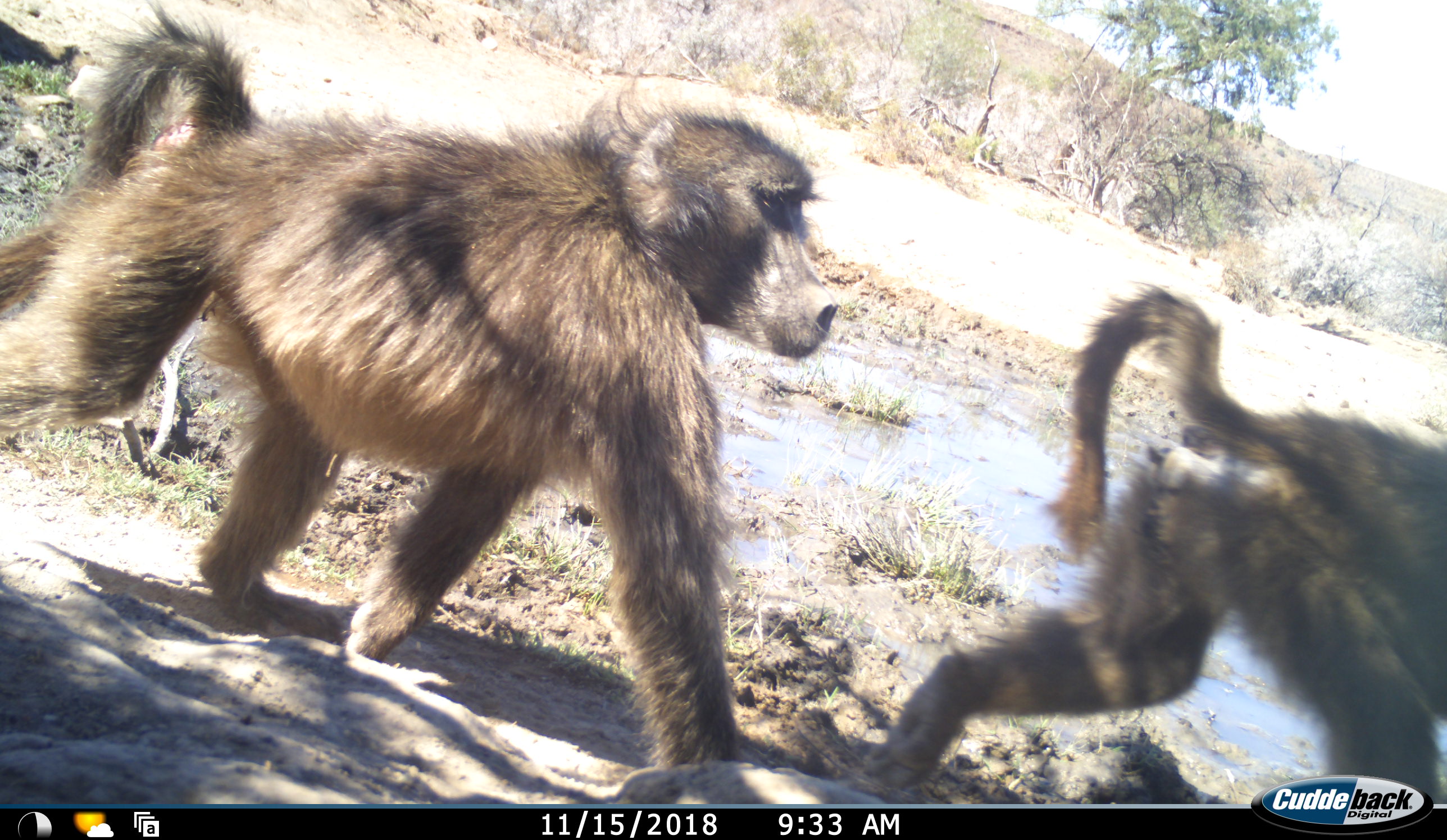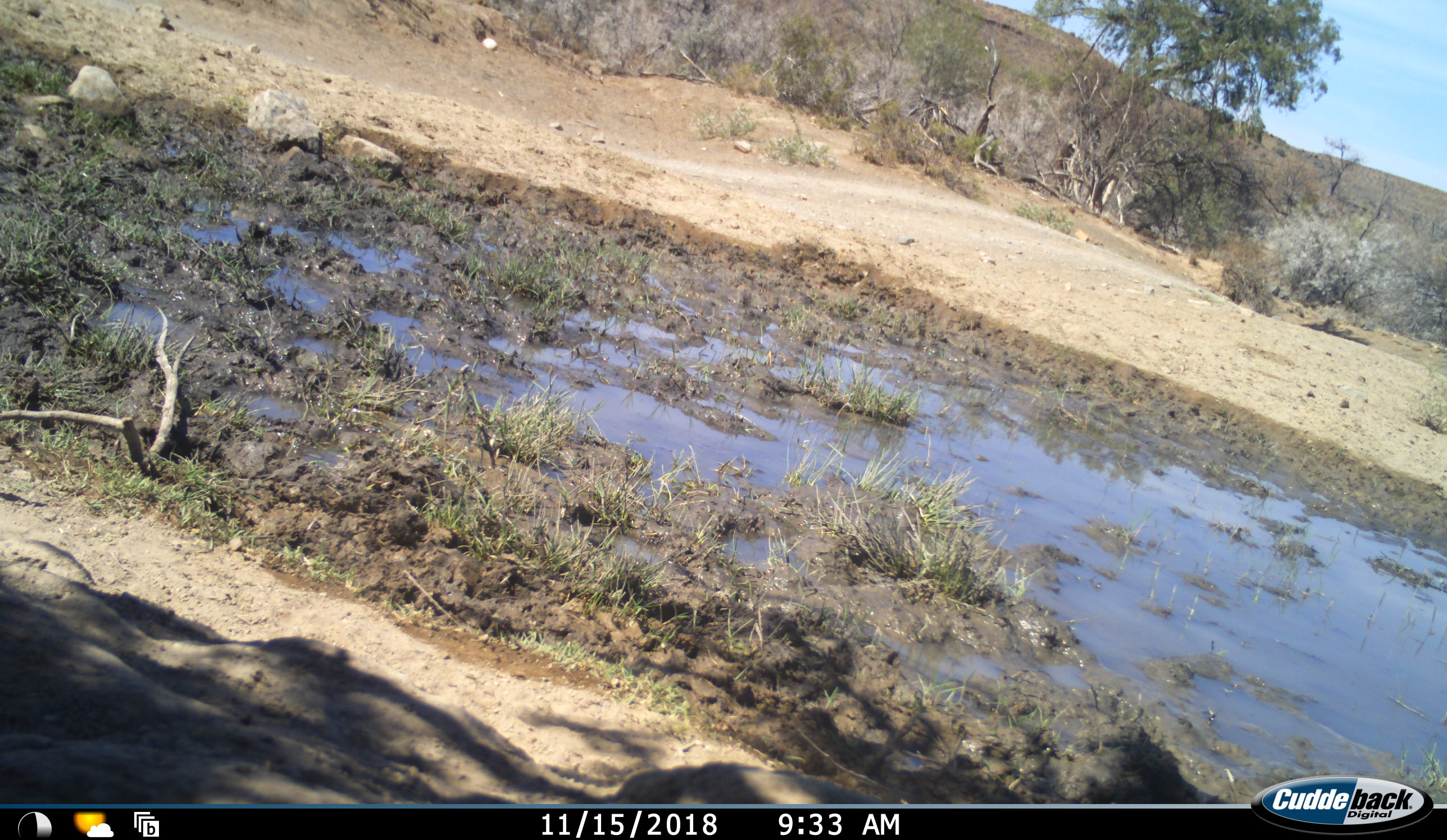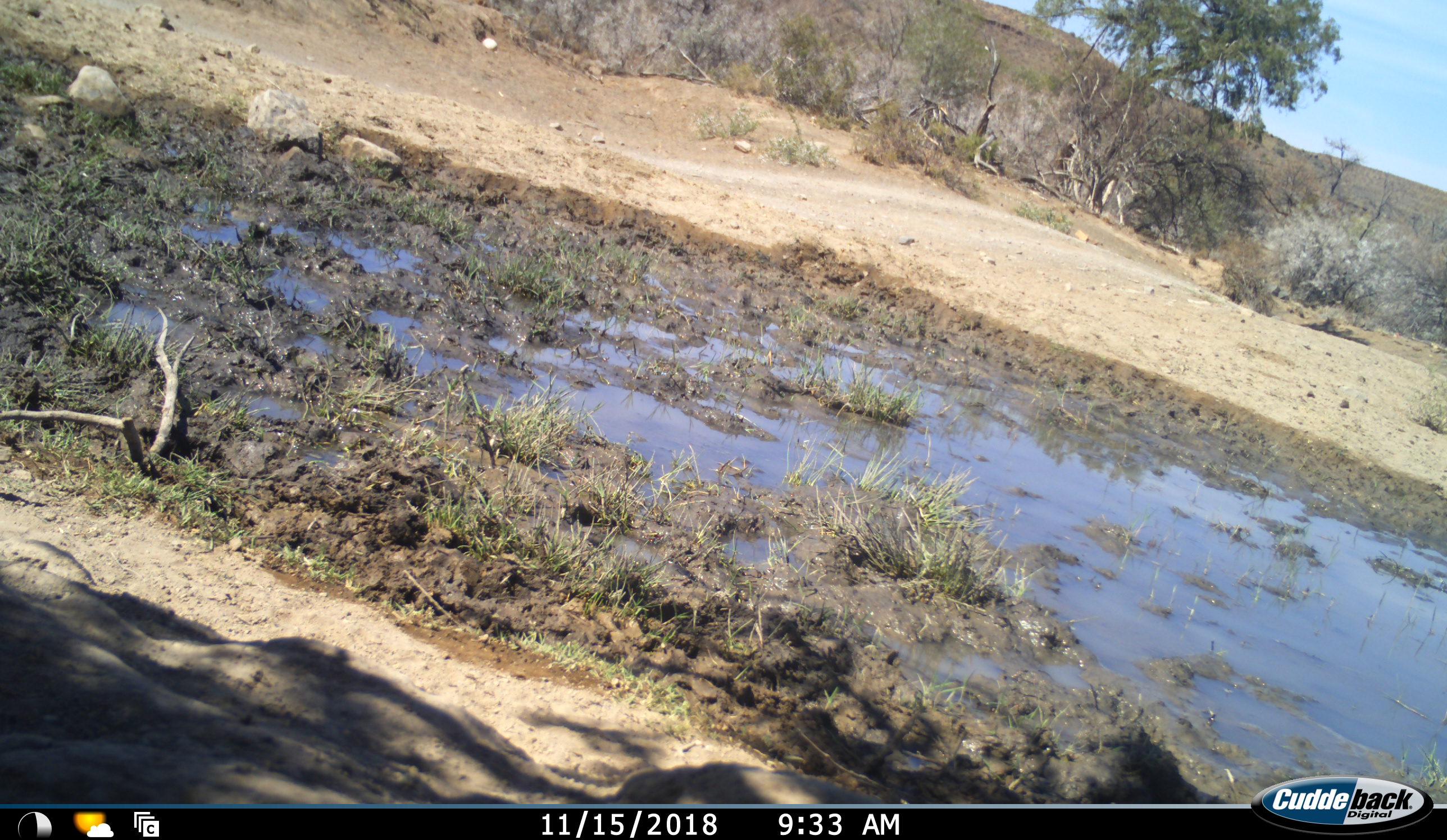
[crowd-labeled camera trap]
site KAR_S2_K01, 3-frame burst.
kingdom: Animalia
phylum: Chordata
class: Mammalia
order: Primates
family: Cercopithecidae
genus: Papio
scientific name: Papio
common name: baboon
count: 2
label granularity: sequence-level